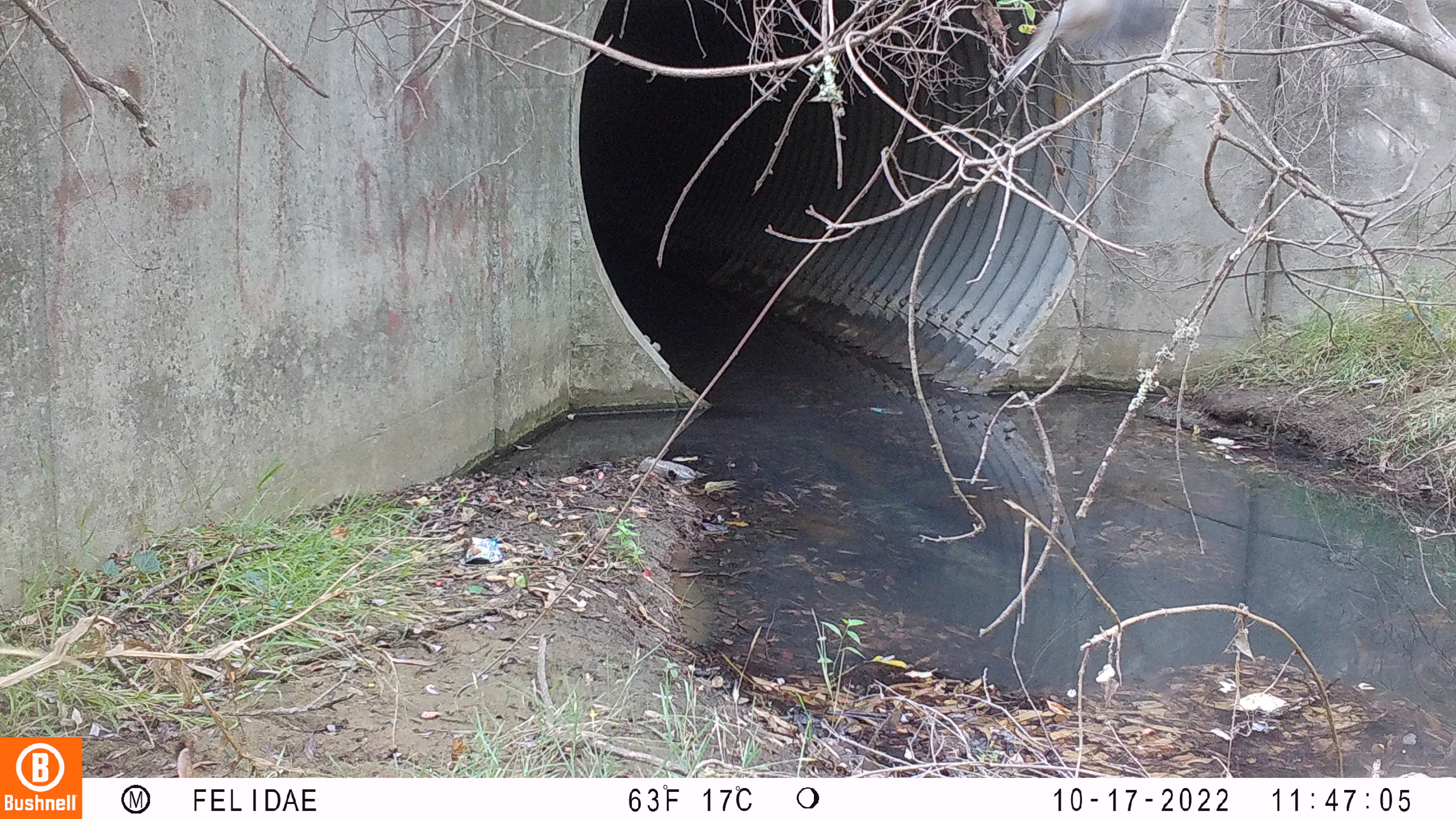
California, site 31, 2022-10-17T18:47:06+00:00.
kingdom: Animalia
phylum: Chordata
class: Aves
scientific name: Aves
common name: bird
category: unknown bird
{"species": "unknown bird (bird) (Aves)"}